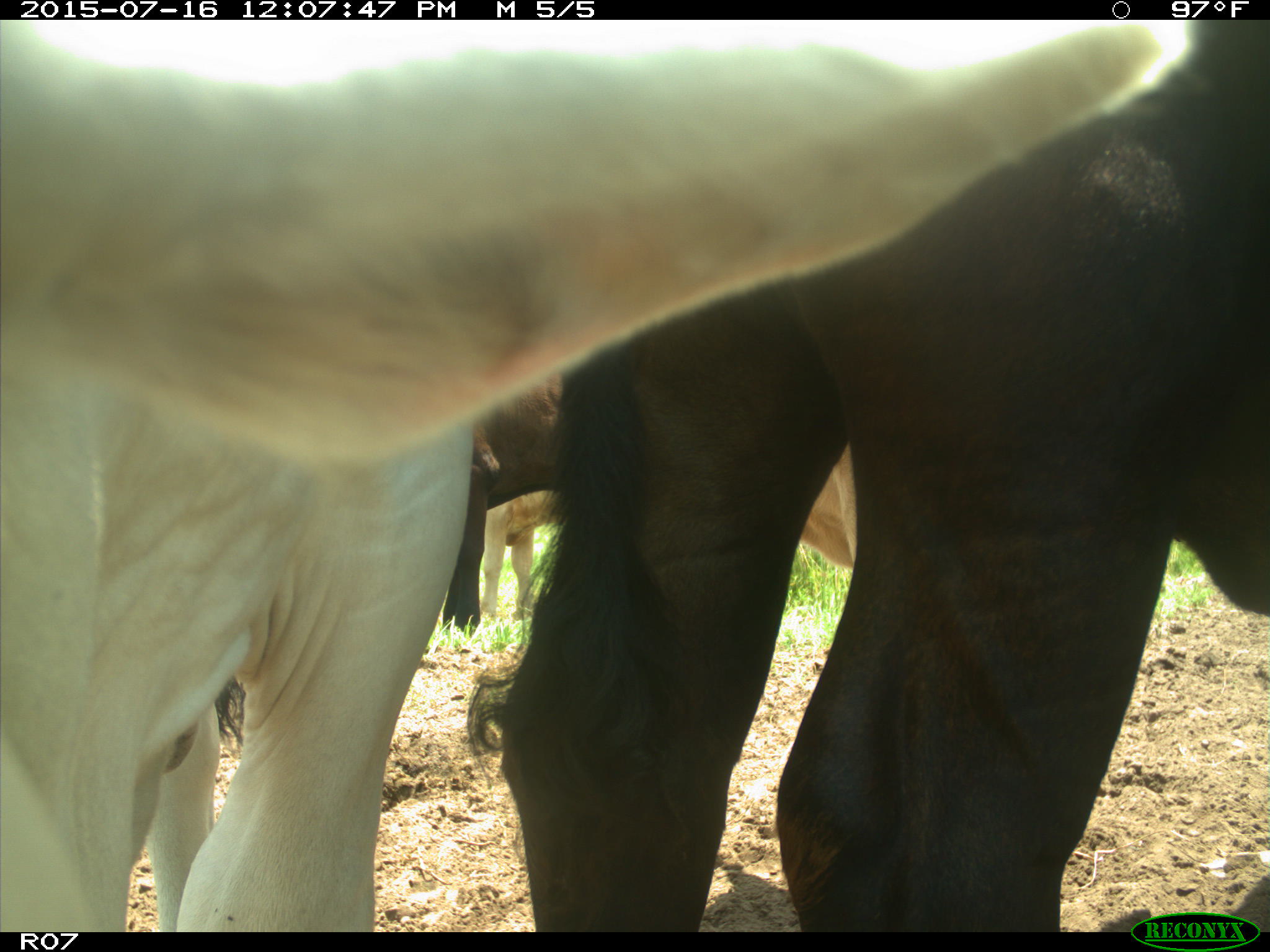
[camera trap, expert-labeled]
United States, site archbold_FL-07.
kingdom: Animalia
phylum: Chordata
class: Mammalia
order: Artiodactyla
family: Bovidae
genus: Bos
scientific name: Bos taurus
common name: domestic cow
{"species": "Bos taurus (domestic cow)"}